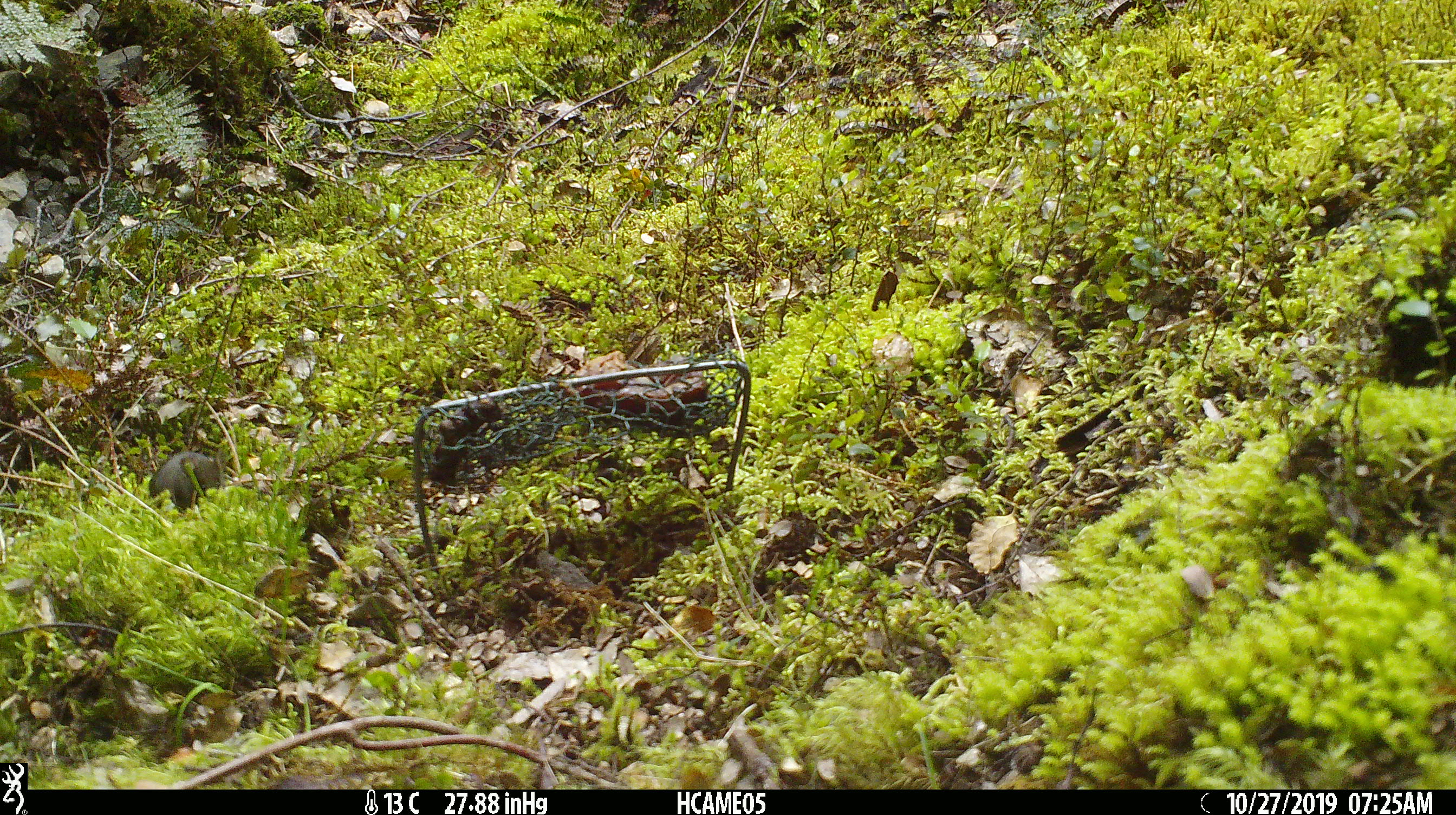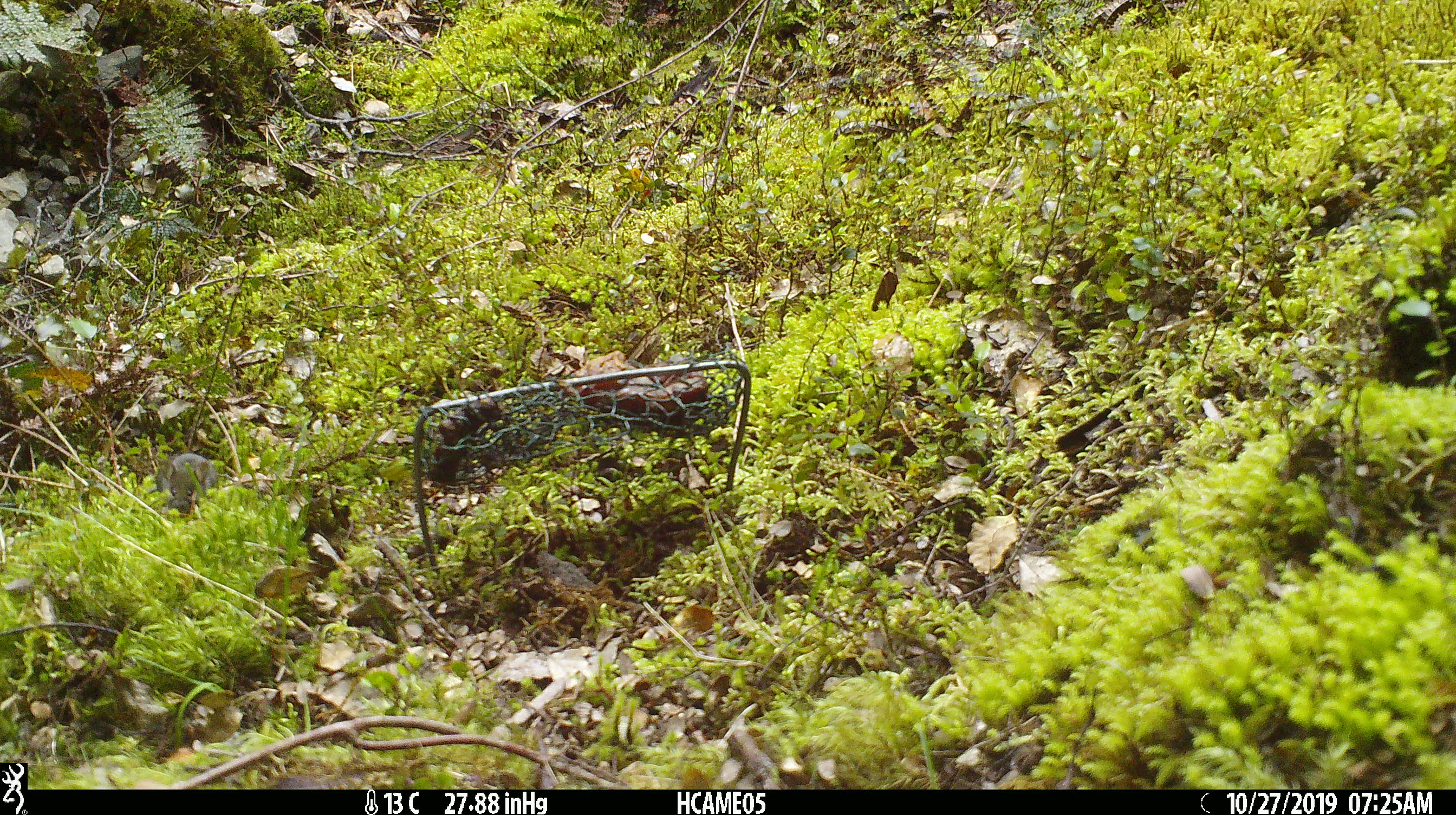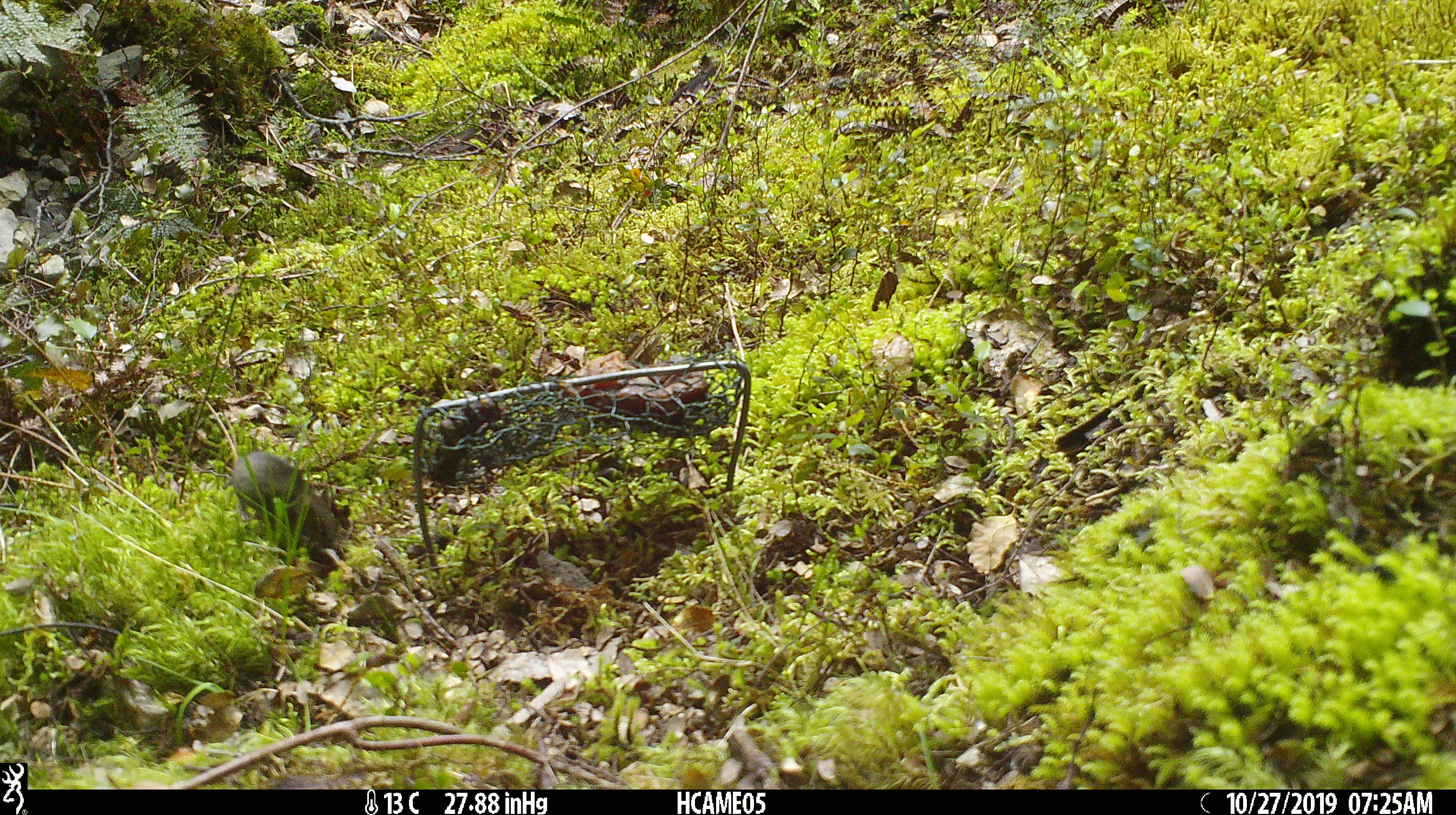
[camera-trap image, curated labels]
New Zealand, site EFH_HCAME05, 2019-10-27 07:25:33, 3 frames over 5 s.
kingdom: Animalia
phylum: Chordata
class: Mammalia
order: Rodentia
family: Muridae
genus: Mus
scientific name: Mus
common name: mouse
Mouse (Mus).